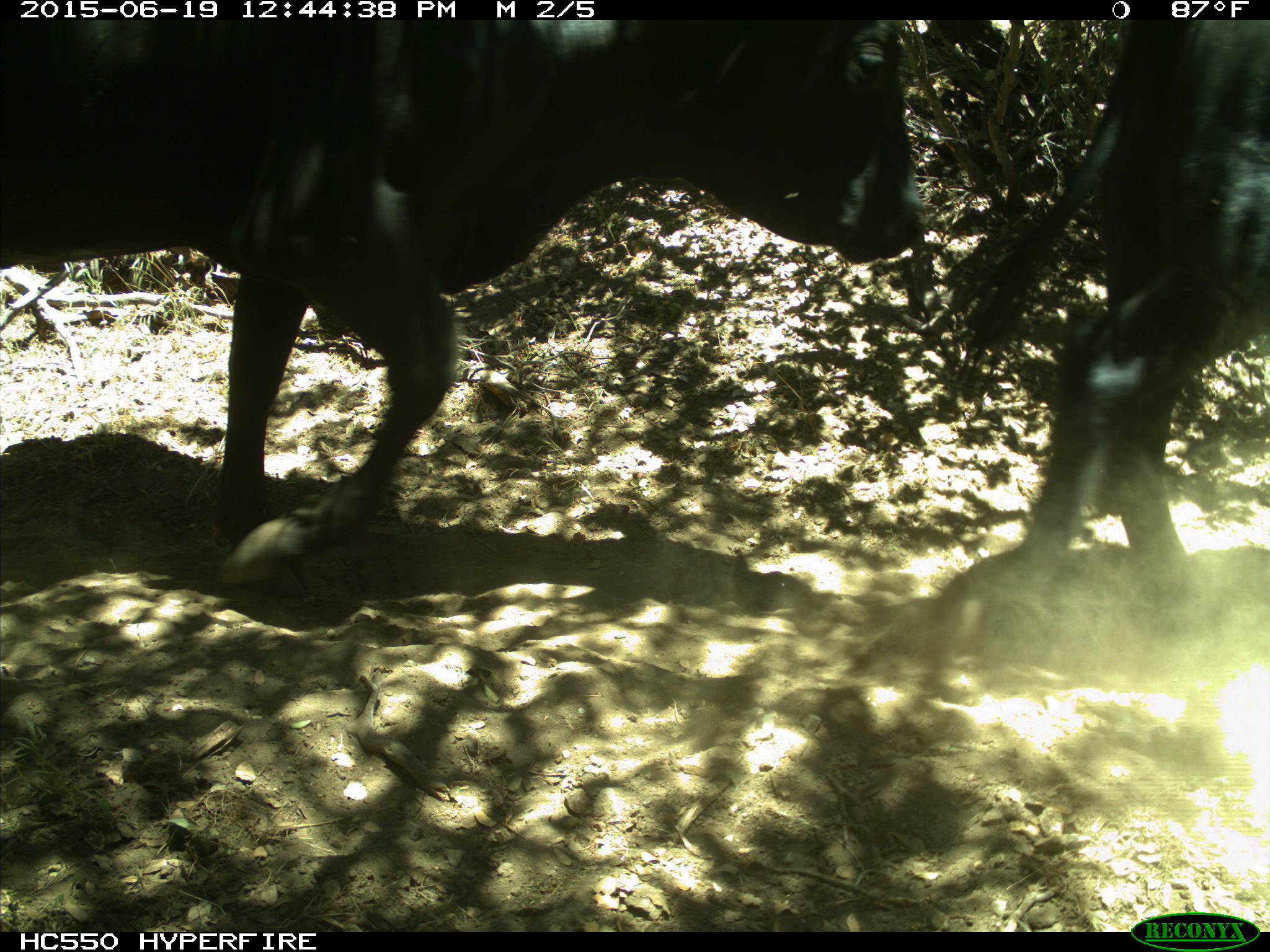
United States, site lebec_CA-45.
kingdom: Animalia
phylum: Chordata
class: Mammalia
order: Artiodactyla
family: Bovidae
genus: Bos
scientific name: Bos taurus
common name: domestic cow